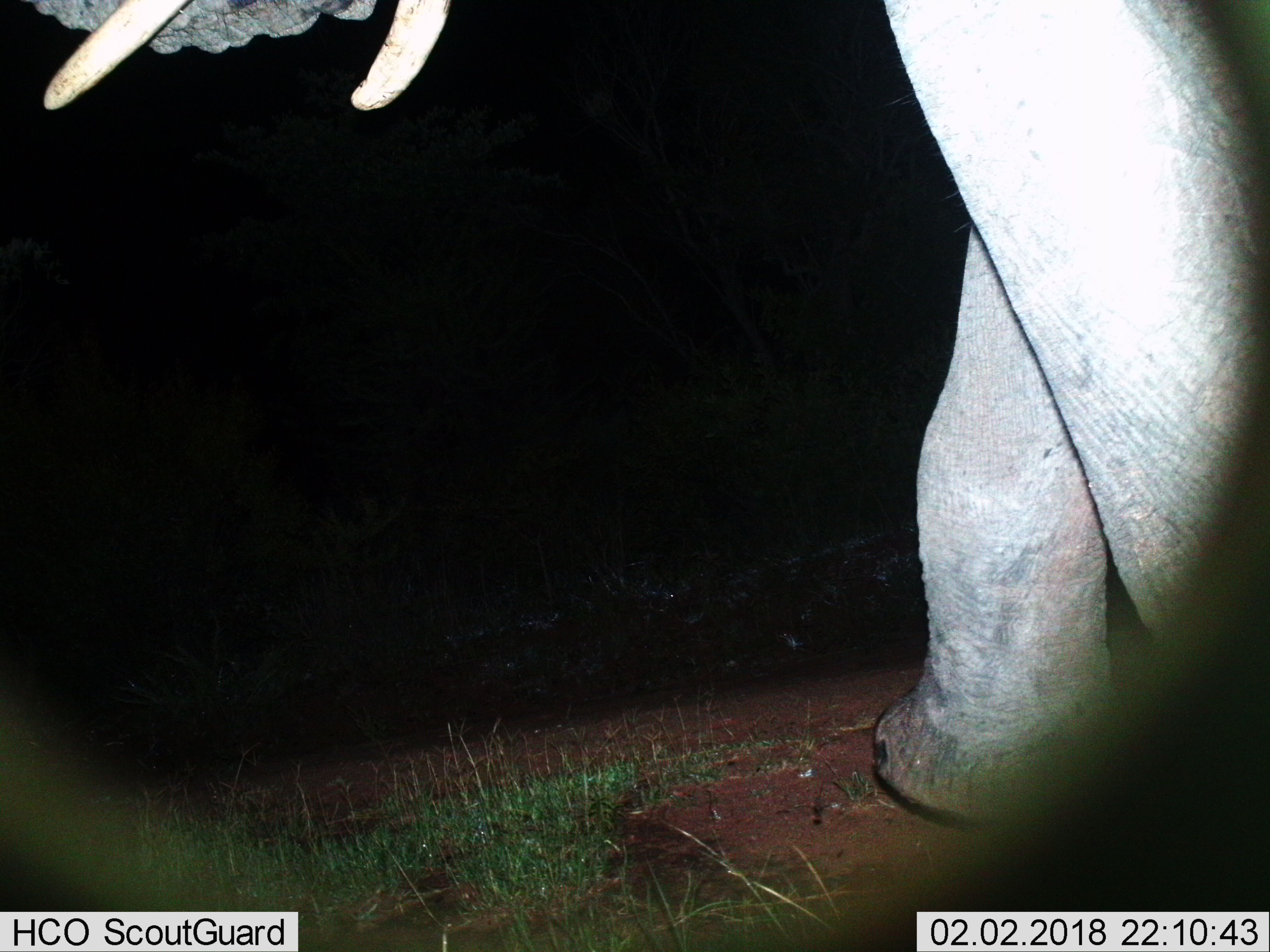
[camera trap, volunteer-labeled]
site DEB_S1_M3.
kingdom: Animalia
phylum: Chordata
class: Mammalia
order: Proboscidea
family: Elephantidae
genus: Loxodonta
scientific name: Loxodonta africana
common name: african bush elephant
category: elephant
Elephant (african bush elephant) (Loxodonta africana), count 1. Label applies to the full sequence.